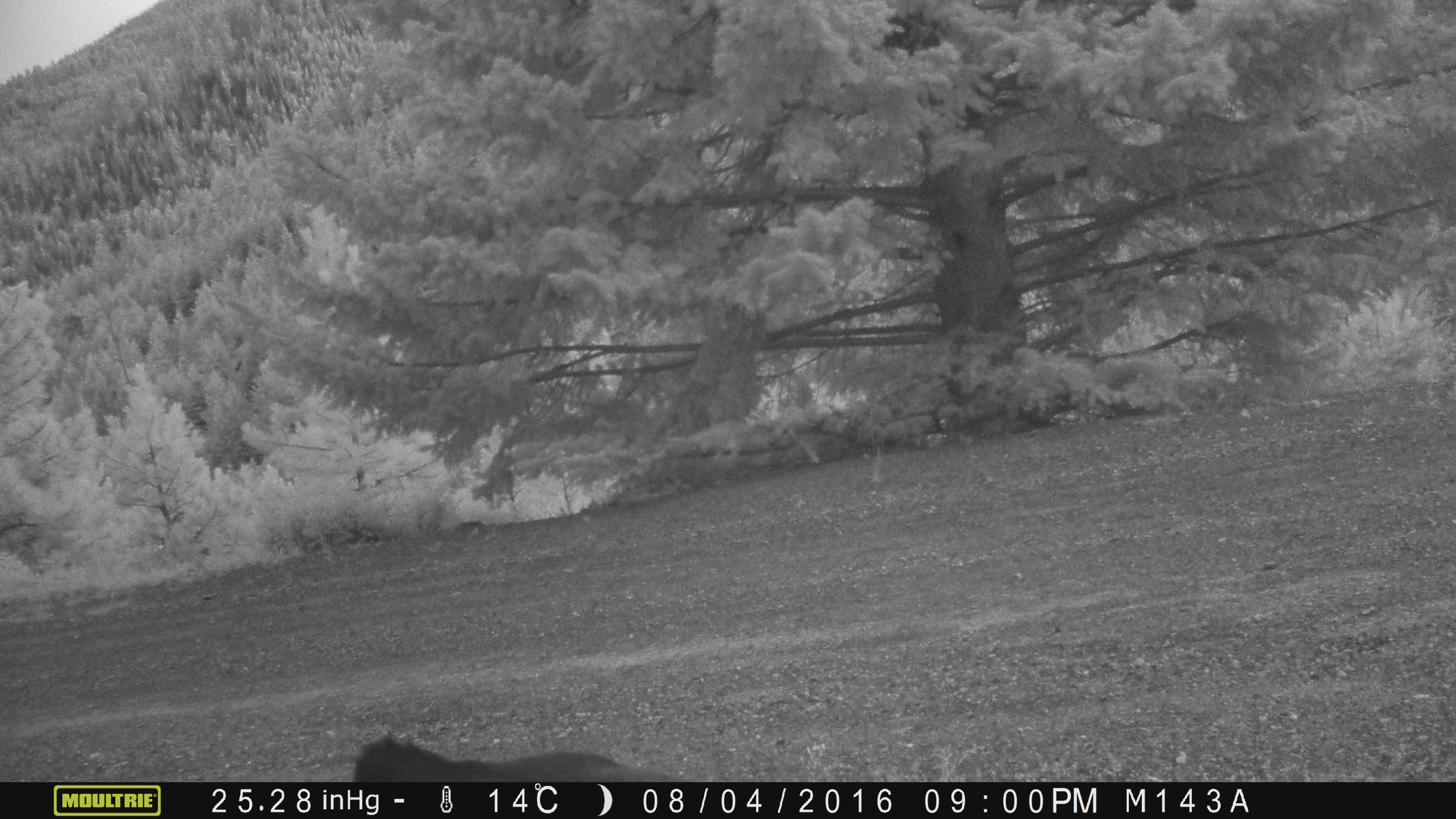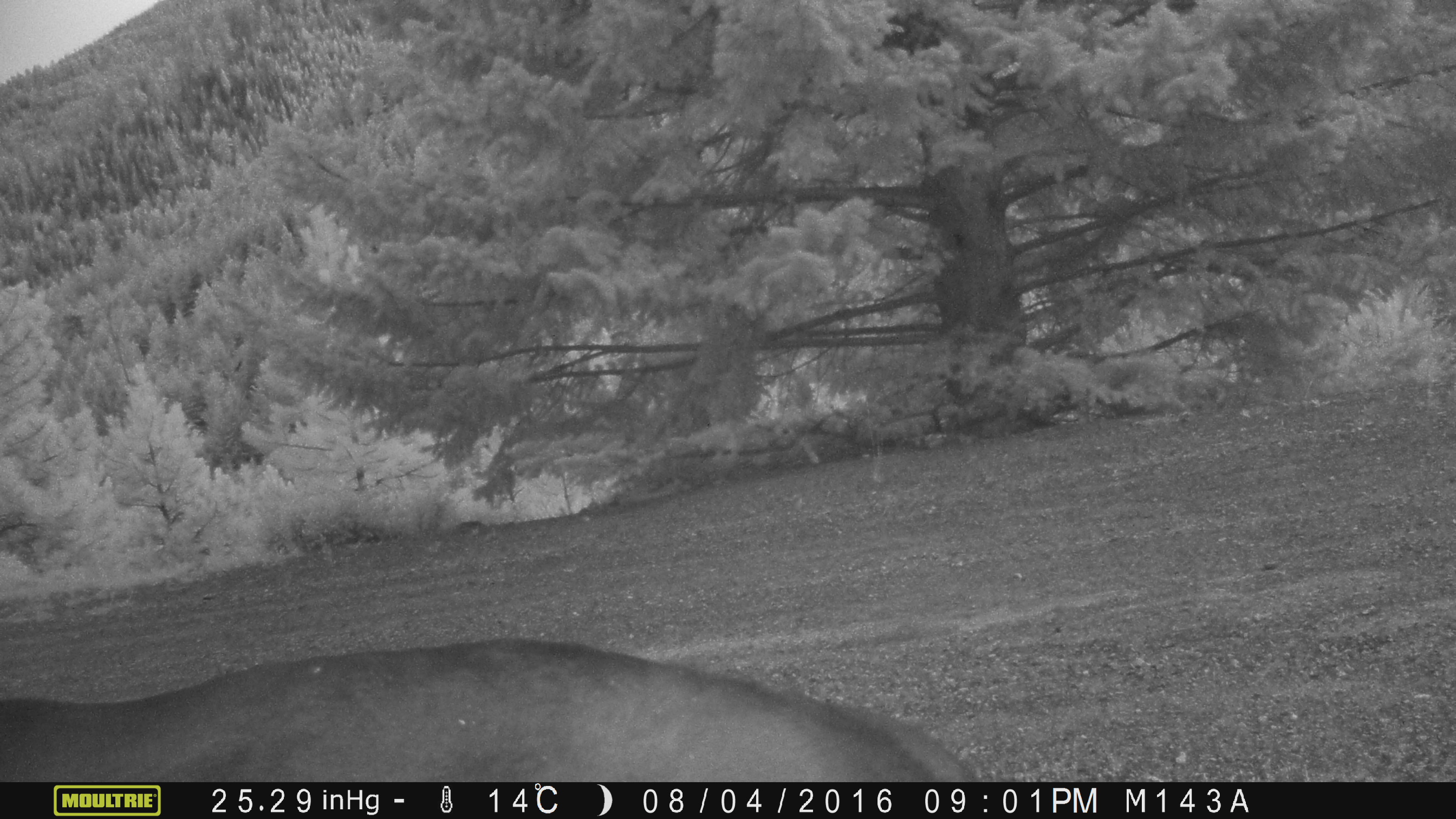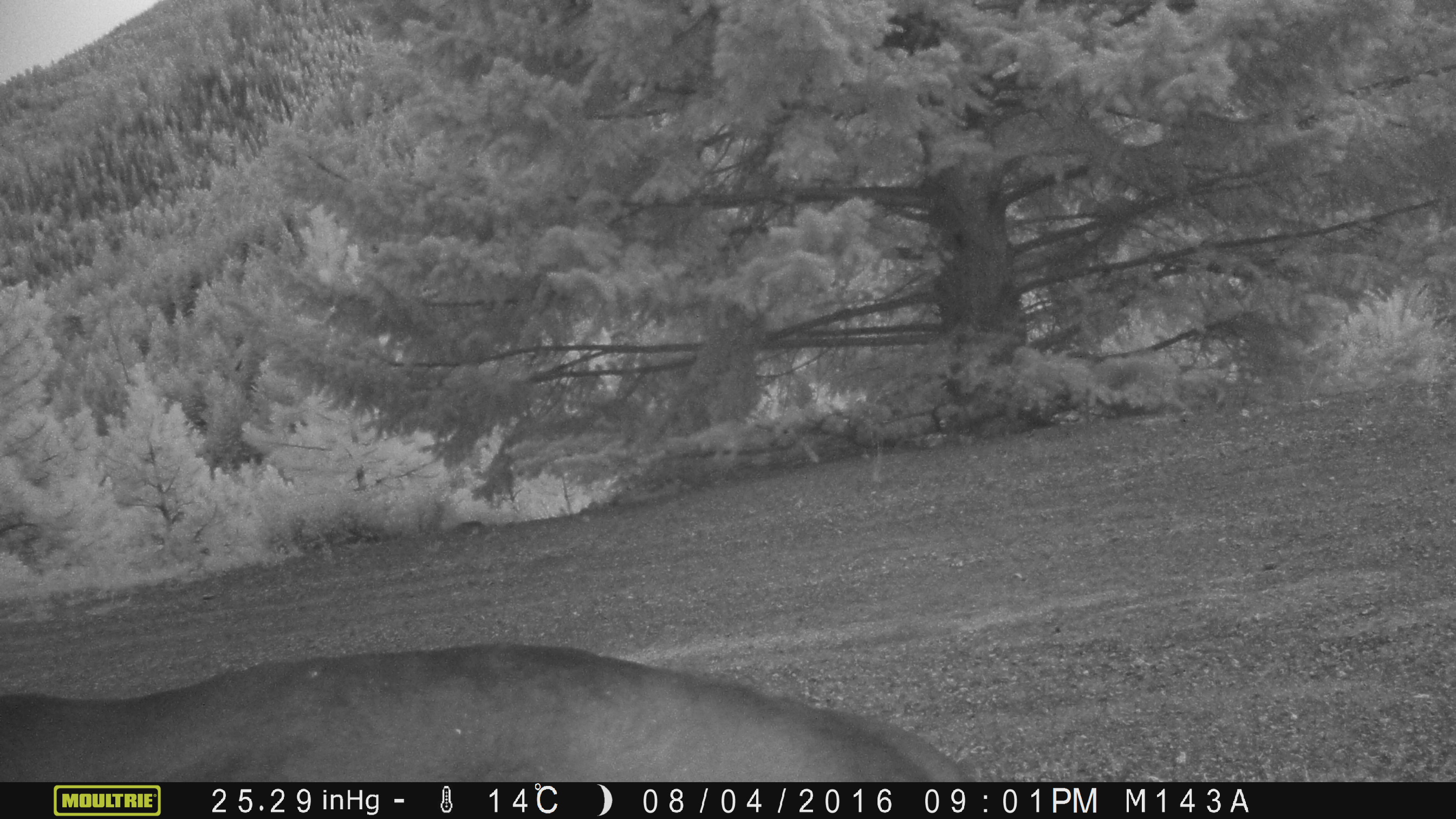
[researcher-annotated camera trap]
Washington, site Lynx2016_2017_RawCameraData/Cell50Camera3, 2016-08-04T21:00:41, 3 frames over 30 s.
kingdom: Animalia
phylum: Chordata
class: Mammalia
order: Artiodactyla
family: Bovidae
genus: Bos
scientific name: Bos taurus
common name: domestic cattle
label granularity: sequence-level